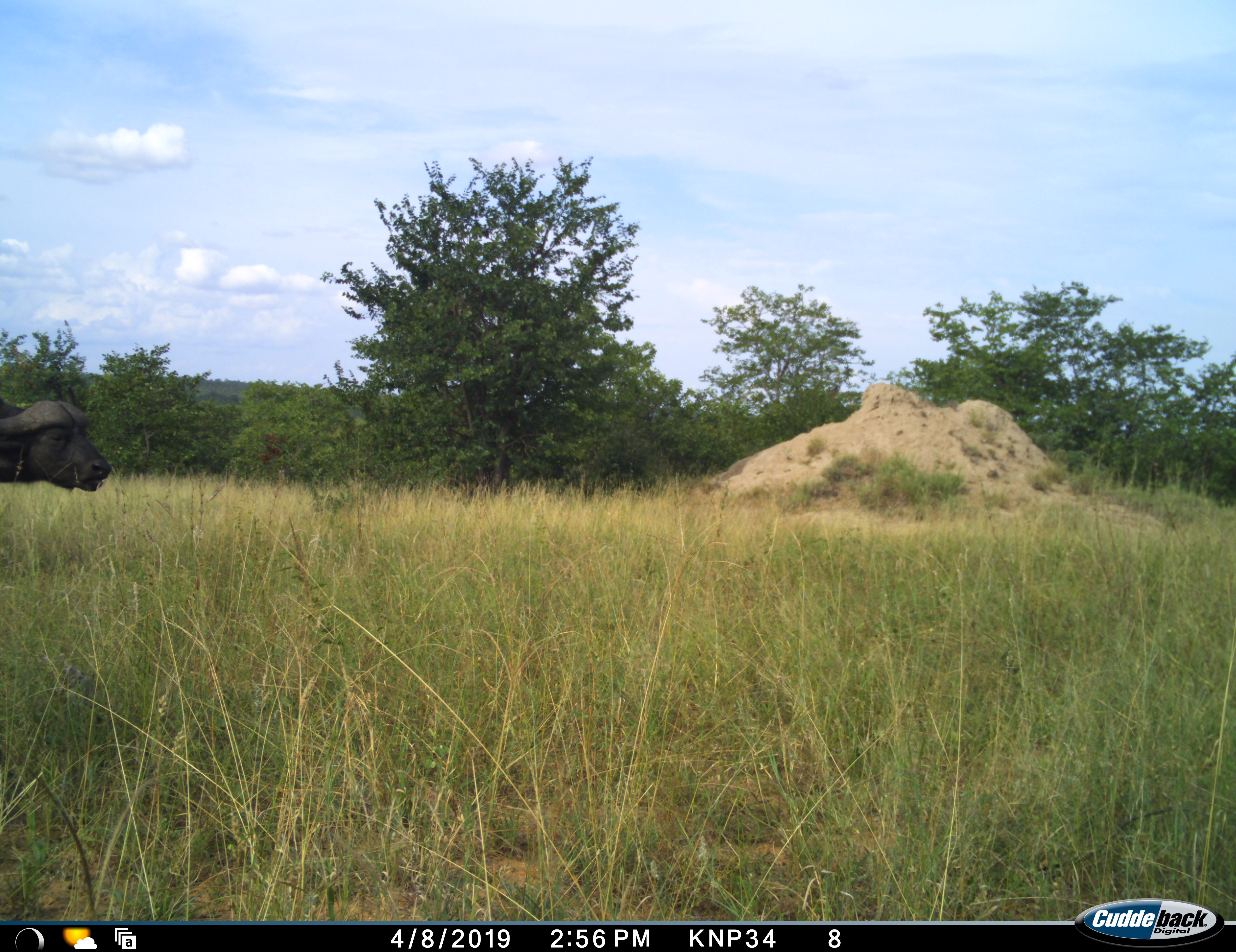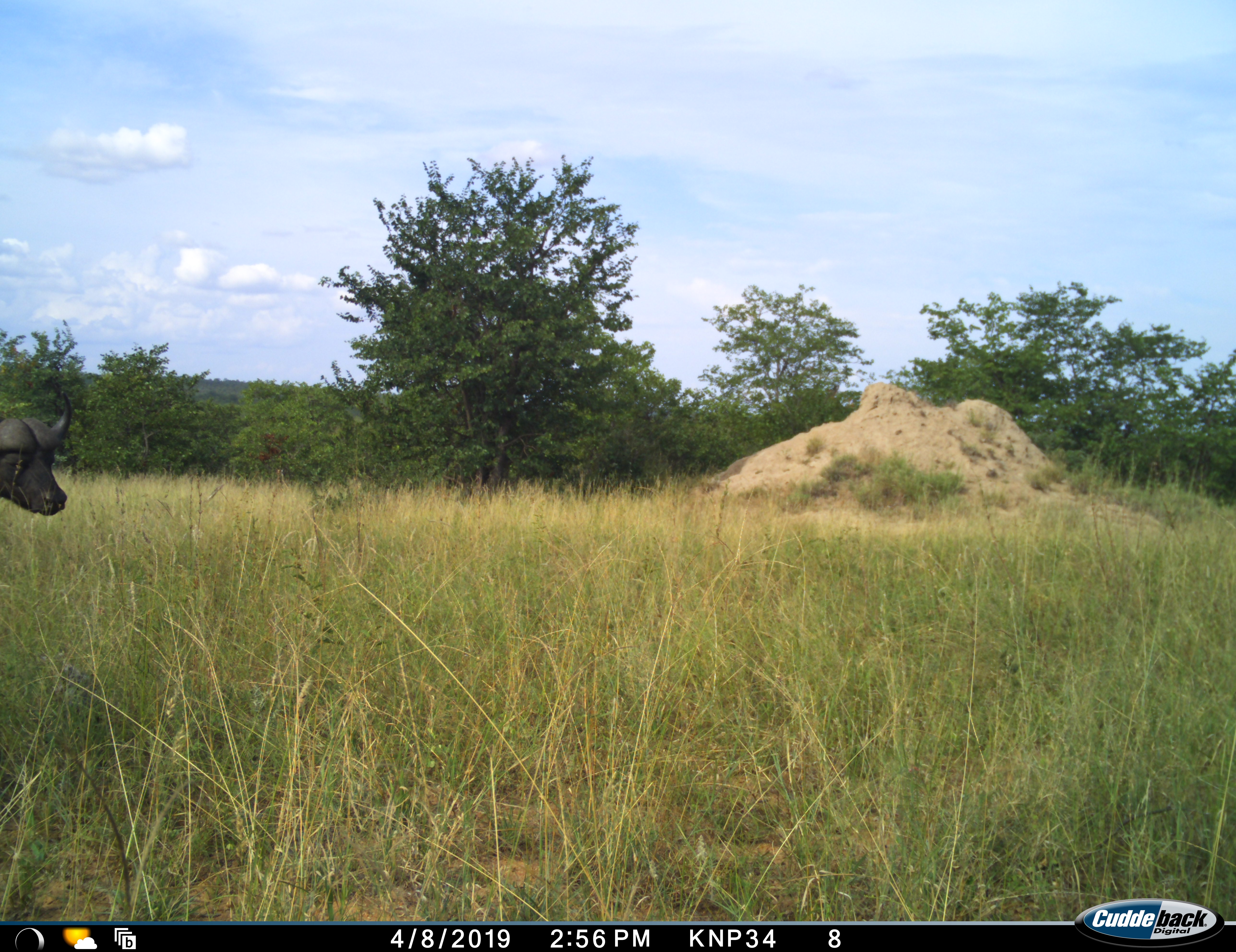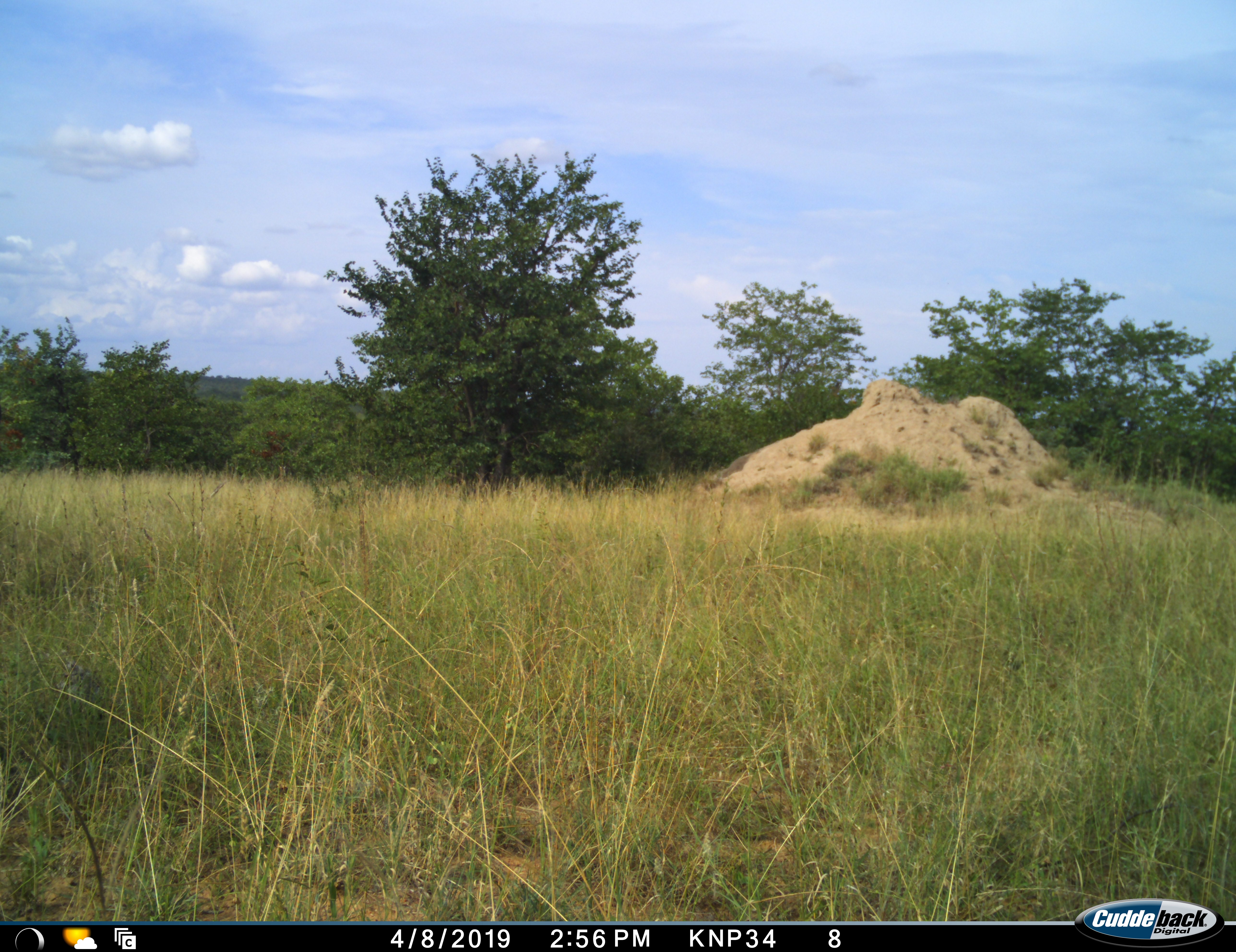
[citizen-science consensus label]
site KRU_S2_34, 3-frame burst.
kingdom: Animalia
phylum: Chordata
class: Mammalia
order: Artiodactyla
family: Bovidae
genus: Syncerus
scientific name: Syncerus caffer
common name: african buffalo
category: buffalo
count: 1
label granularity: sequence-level